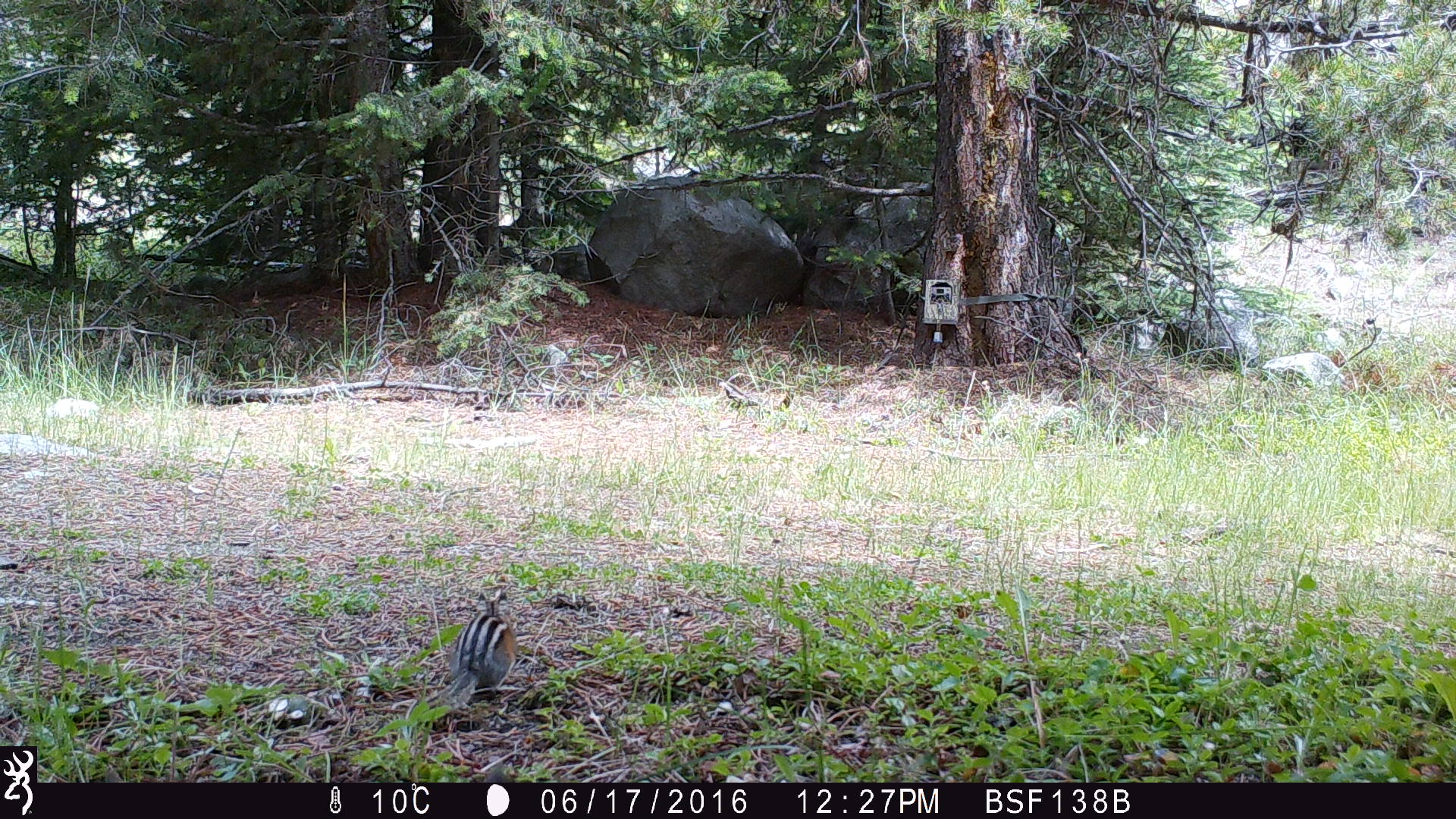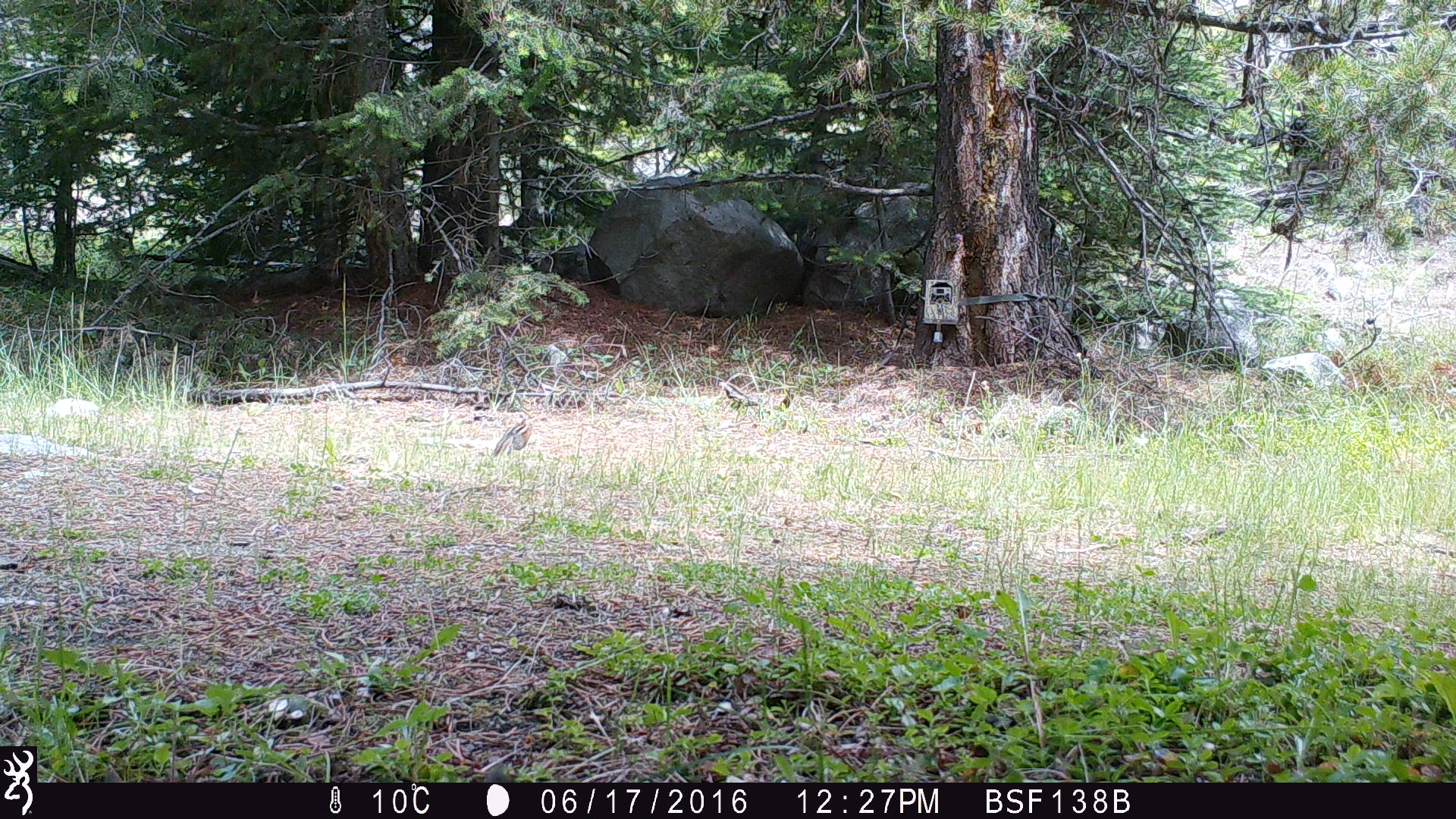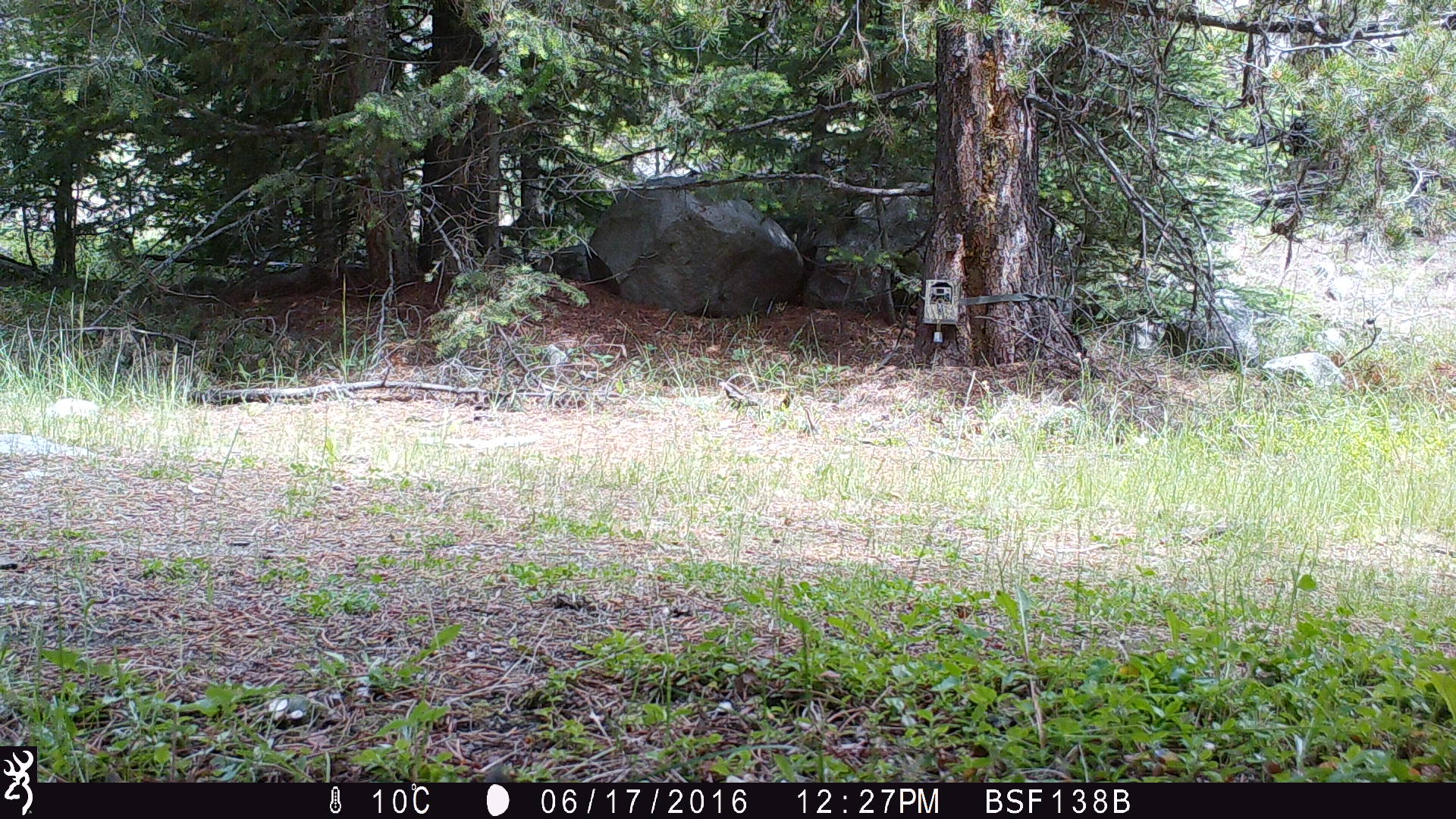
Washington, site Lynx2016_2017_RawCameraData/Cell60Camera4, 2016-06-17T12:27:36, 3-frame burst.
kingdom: Animalia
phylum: Chordata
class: Mammalia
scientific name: Mammalia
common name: small mammal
Small mammal (Mammalia). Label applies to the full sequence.